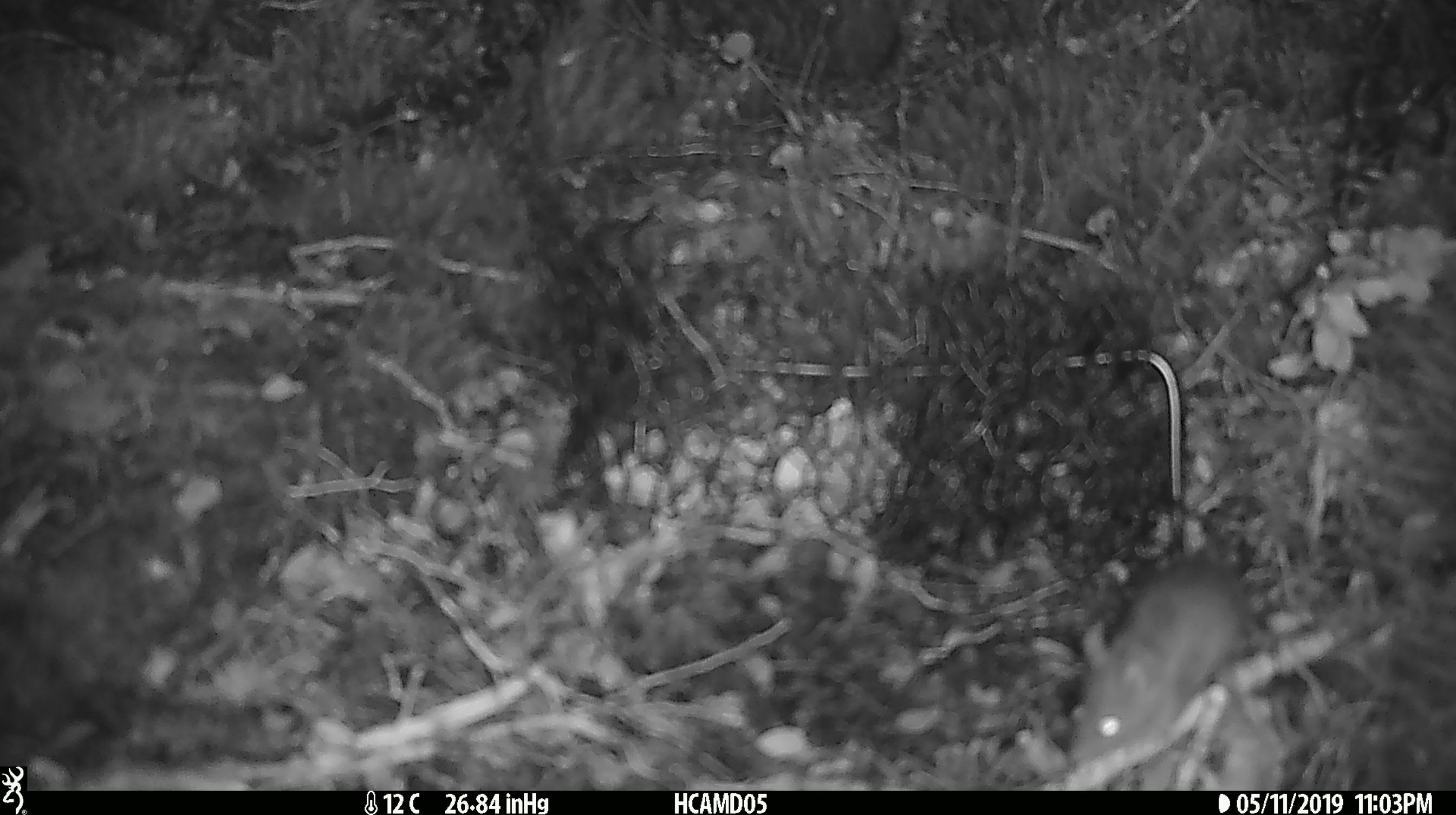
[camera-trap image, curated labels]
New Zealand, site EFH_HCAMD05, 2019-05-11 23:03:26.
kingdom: Animalia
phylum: Chordata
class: Mammalia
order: Rodentia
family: Muridae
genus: Mus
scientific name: Mus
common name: mouse